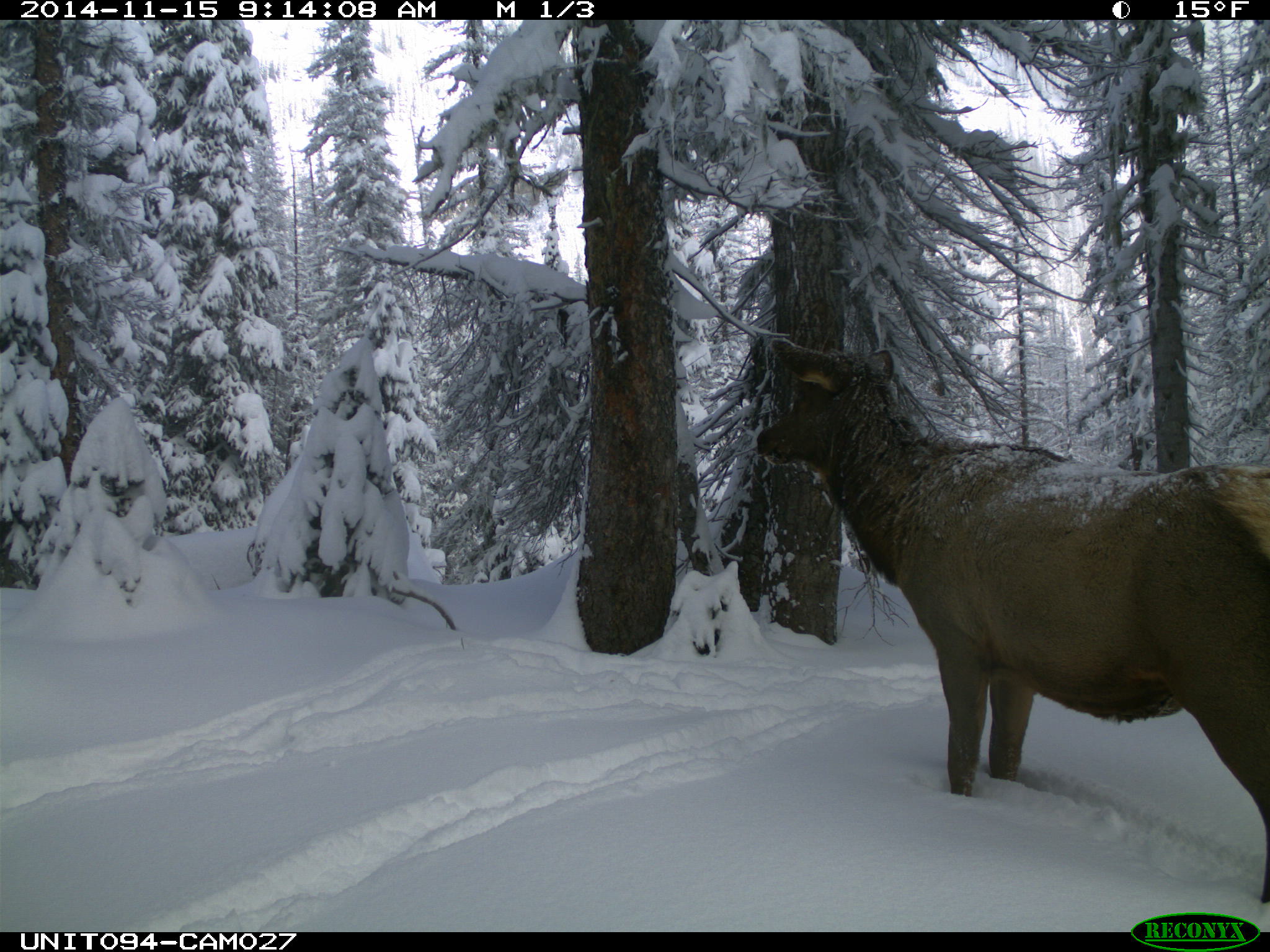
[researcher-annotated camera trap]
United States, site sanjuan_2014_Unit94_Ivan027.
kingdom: Animalia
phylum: Chordata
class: Mammalia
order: Artiodactyla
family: Cervidae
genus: Cervus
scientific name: Cervus elaphus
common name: red deer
Cervus elaphus (red deer).